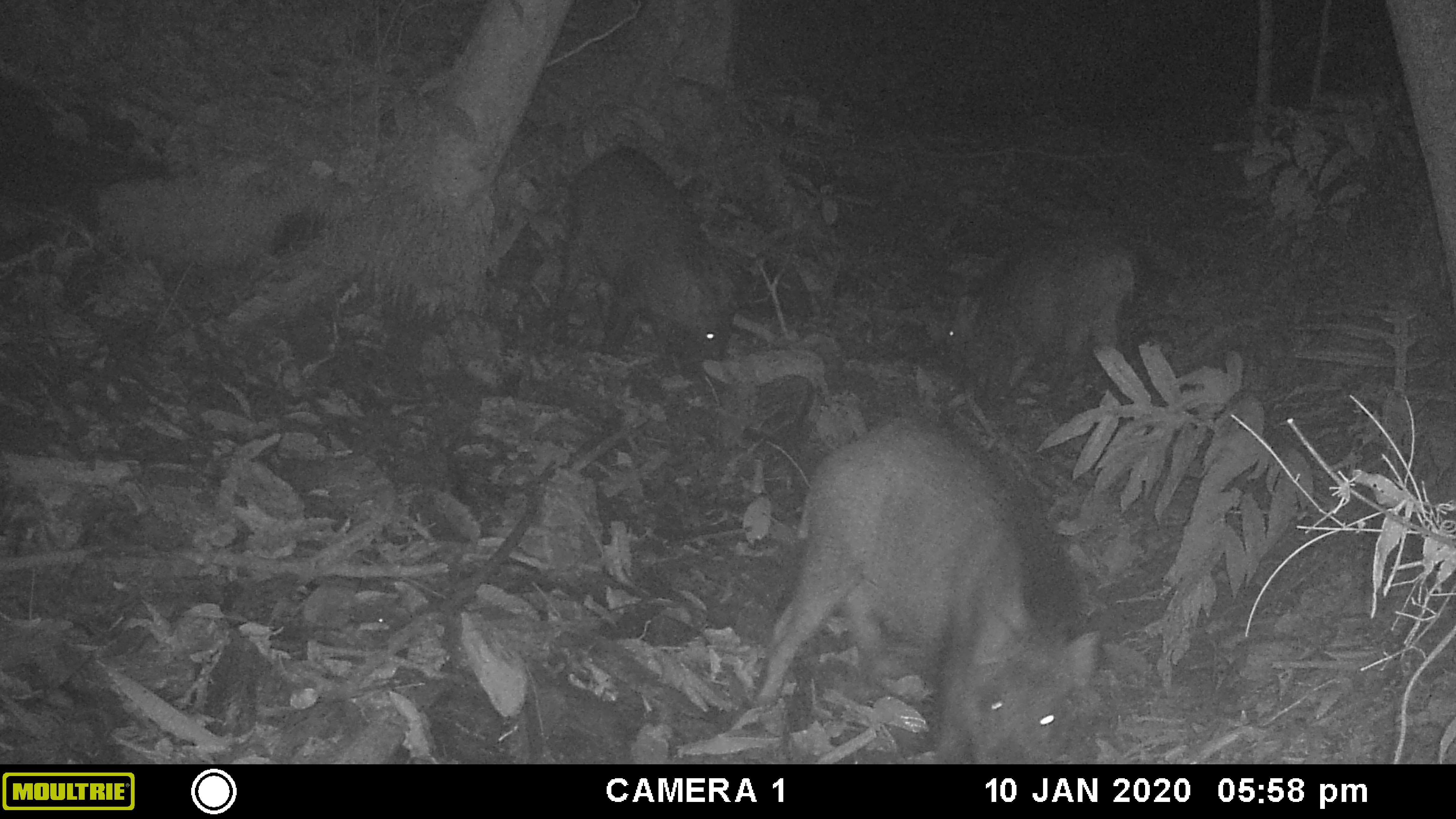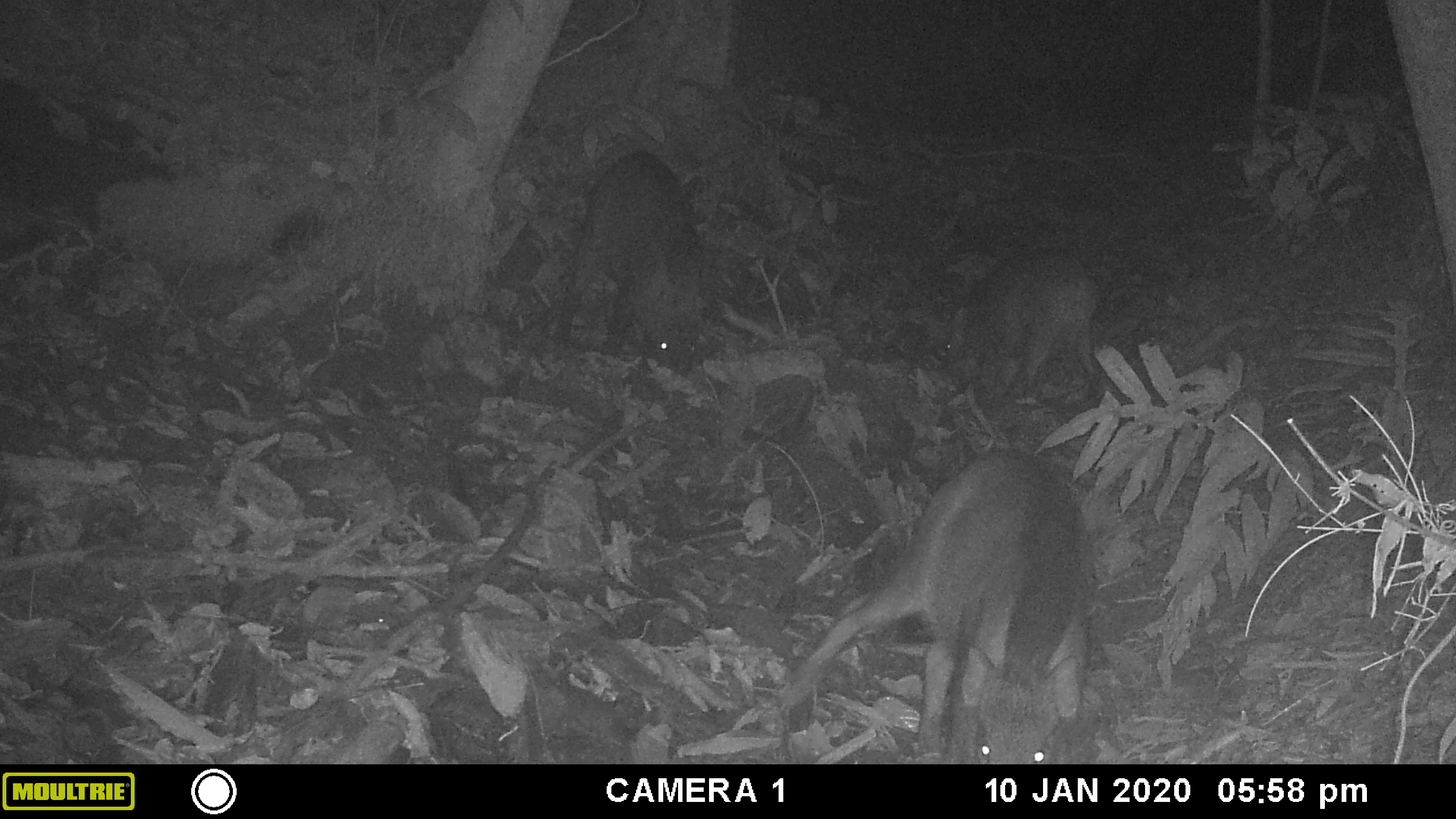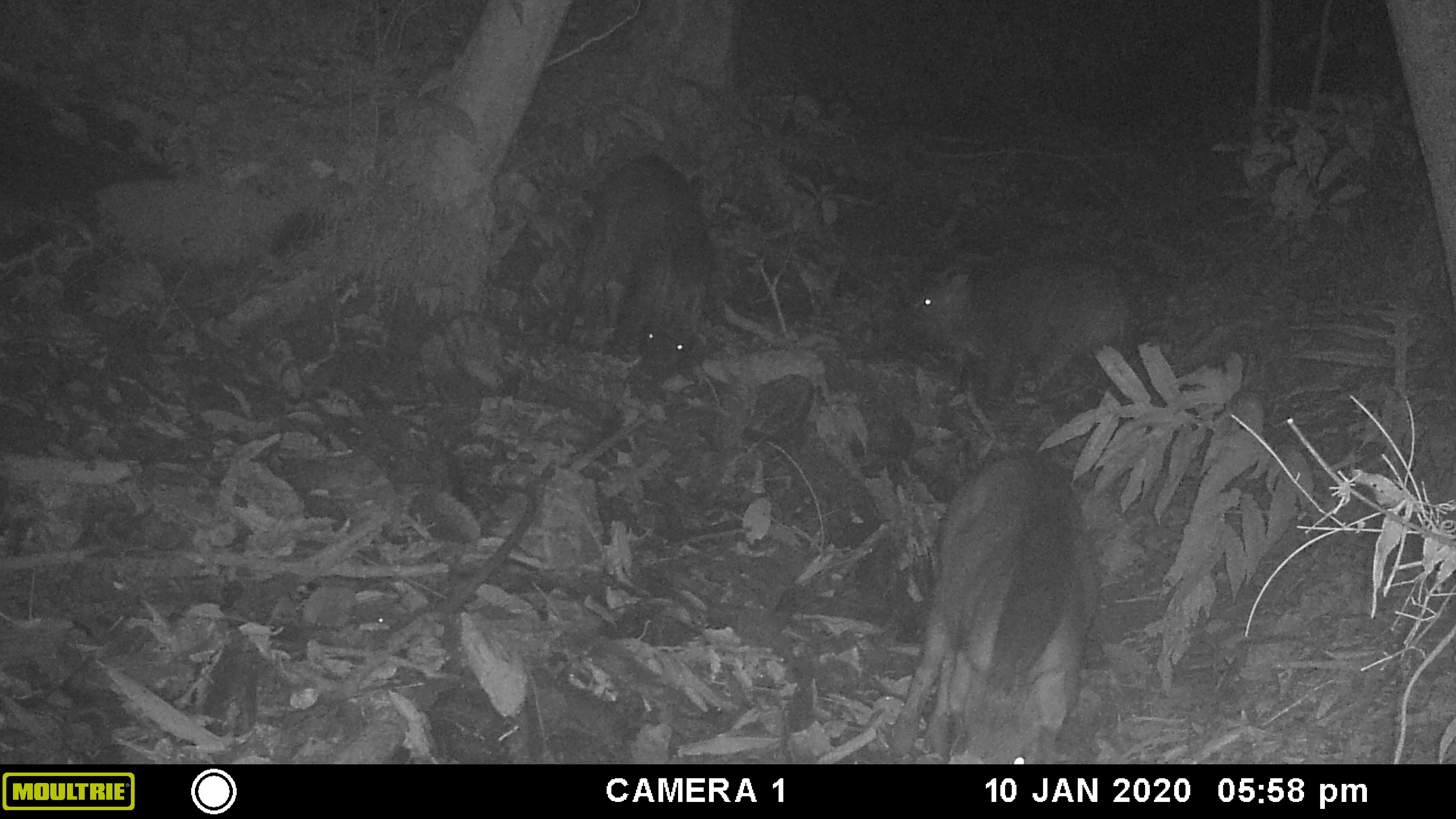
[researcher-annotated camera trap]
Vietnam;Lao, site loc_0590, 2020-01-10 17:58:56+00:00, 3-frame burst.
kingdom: Animalia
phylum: Chordata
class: Mammalia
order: Artiodactyla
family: Suidae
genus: Sus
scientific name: Sus scrofa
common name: eurasian wild pig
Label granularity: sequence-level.